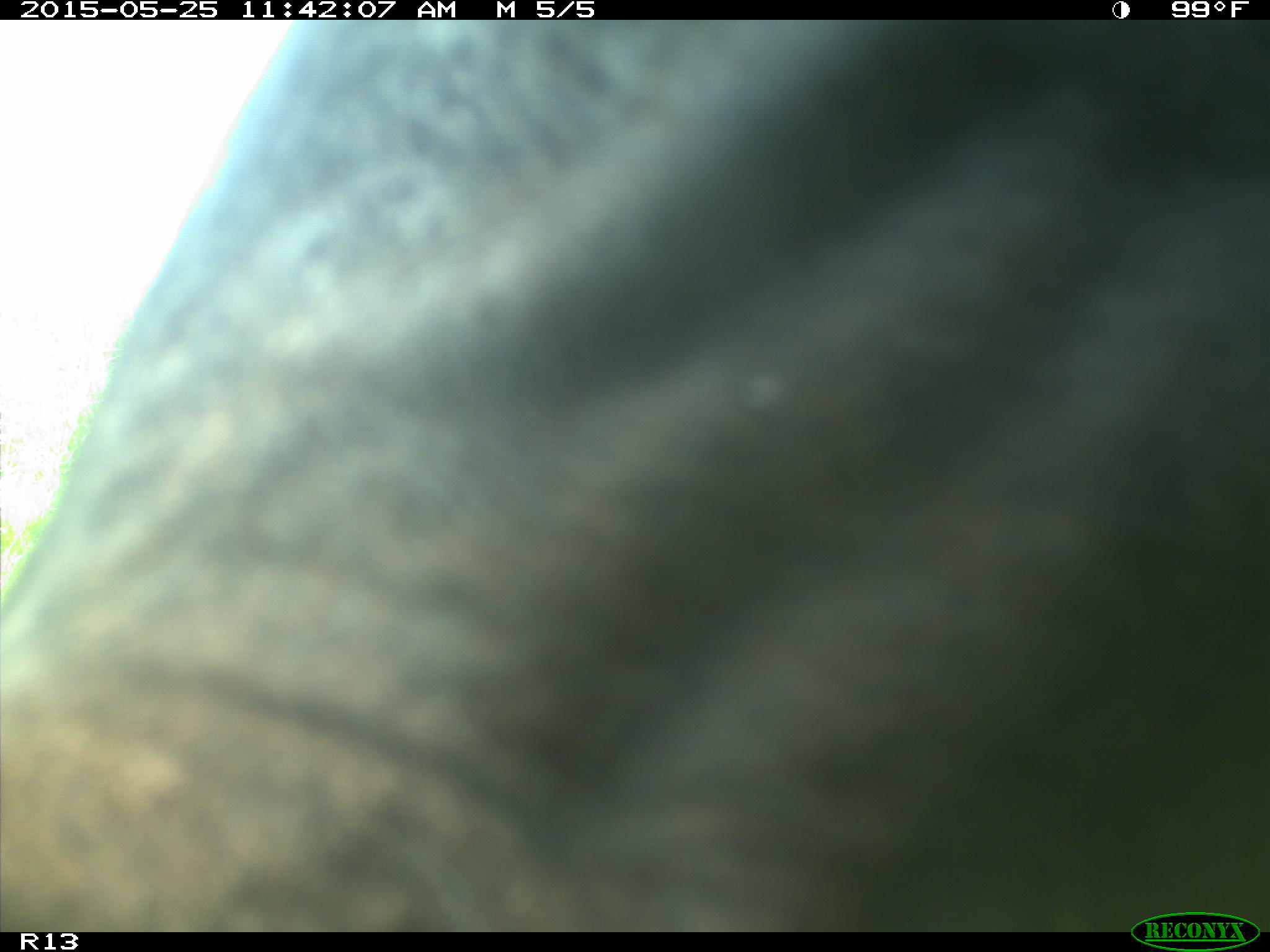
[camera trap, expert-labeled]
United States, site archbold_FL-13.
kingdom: Animalia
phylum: Chordata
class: Mammalia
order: Artiodactyla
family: Bovidae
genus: Bos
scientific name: Bos taurus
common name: domestic cow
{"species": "Bos taurus (domestic cow)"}